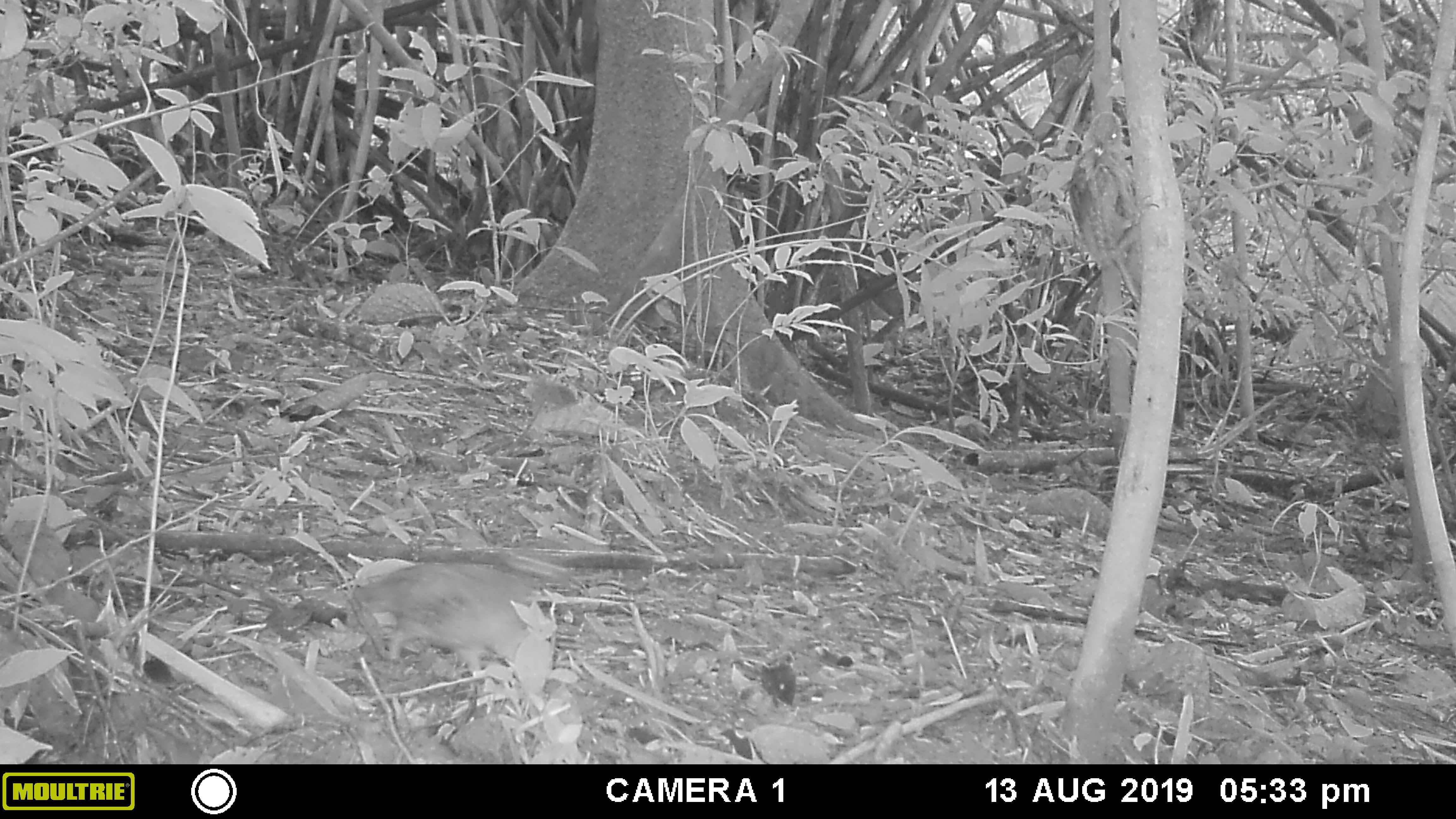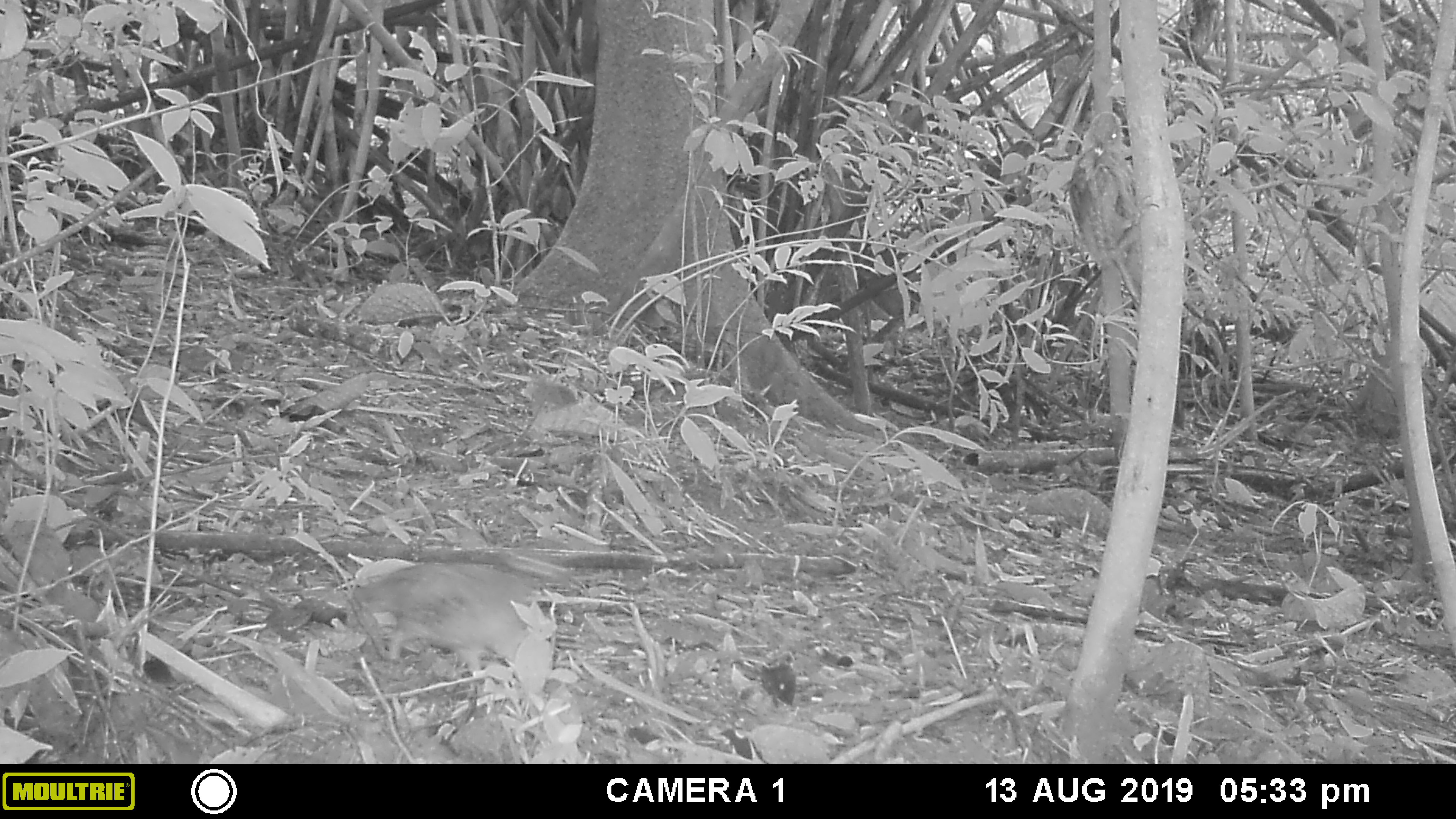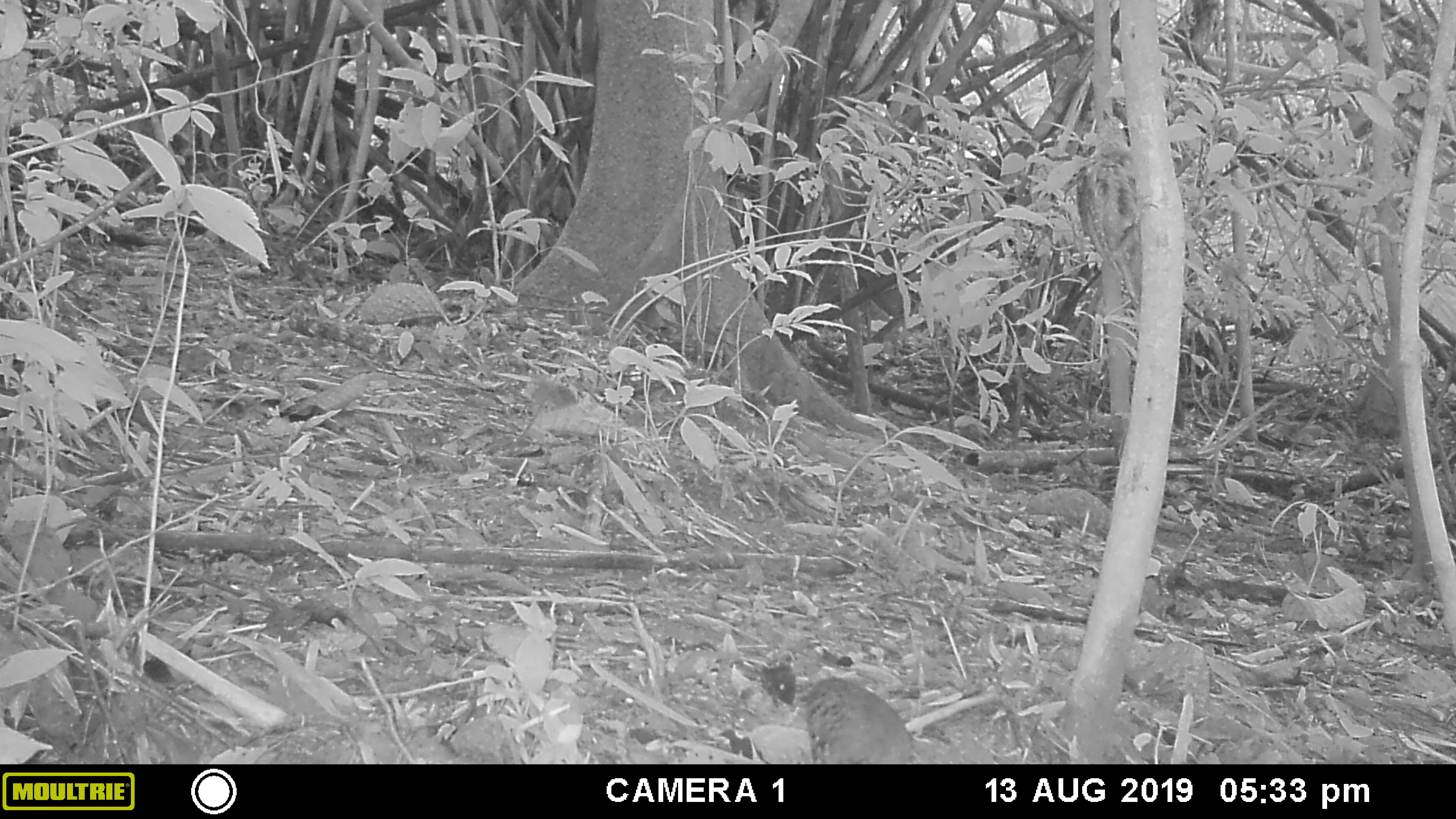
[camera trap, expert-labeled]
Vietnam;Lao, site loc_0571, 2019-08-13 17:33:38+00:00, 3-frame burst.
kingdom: Animalia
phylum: Chordata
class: Aves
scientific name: Aves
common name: bird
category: unidentified bird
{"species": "unidentified bird (bird) (Aves)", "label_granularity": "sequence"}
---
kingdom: Animalia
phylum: Chordata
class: Aves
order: Galliformes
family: Phasianidae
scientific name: Phasianidae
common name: partridge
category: unidentified partridge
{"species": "unidentified partridge (partridge) (Phasianidae)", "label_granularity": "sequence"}